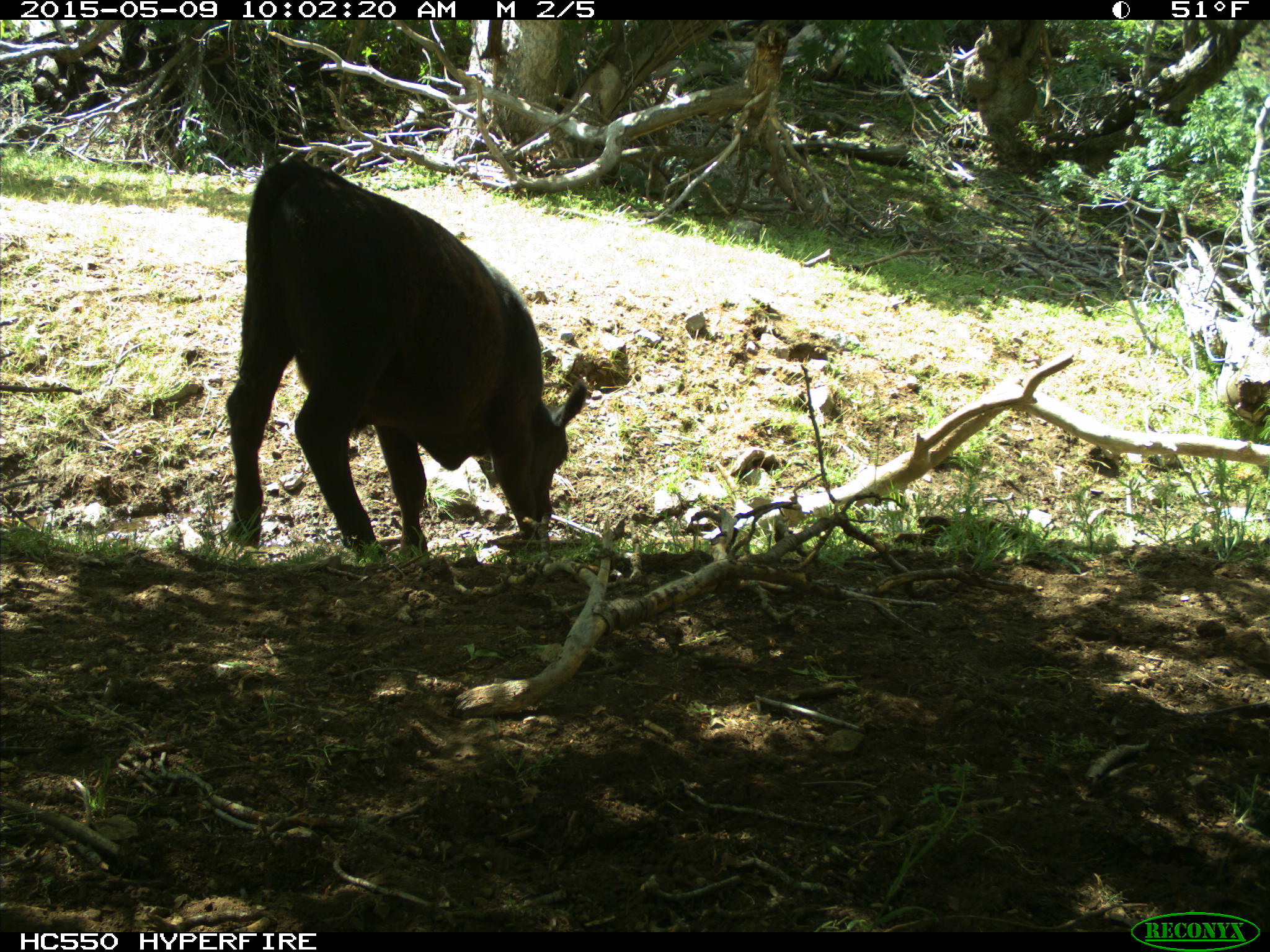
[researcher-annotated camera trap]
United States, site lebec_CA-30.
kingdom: Animalia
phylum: Chordata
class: Mammalia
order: Artiodactyla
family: Bovidae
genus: Bos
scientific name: Bos taurus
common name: domestic cow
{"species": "Bos taurus (domestic cow)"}